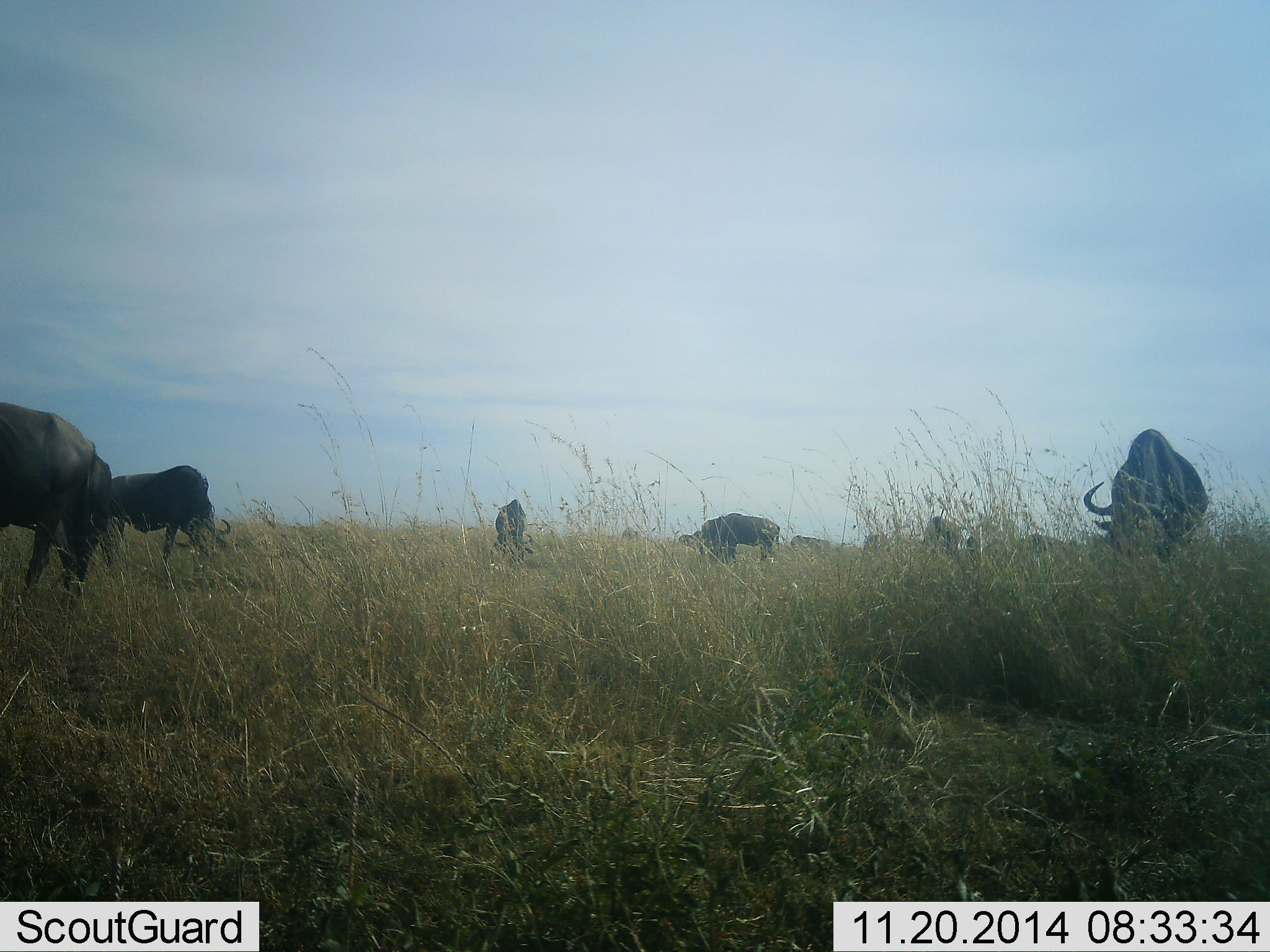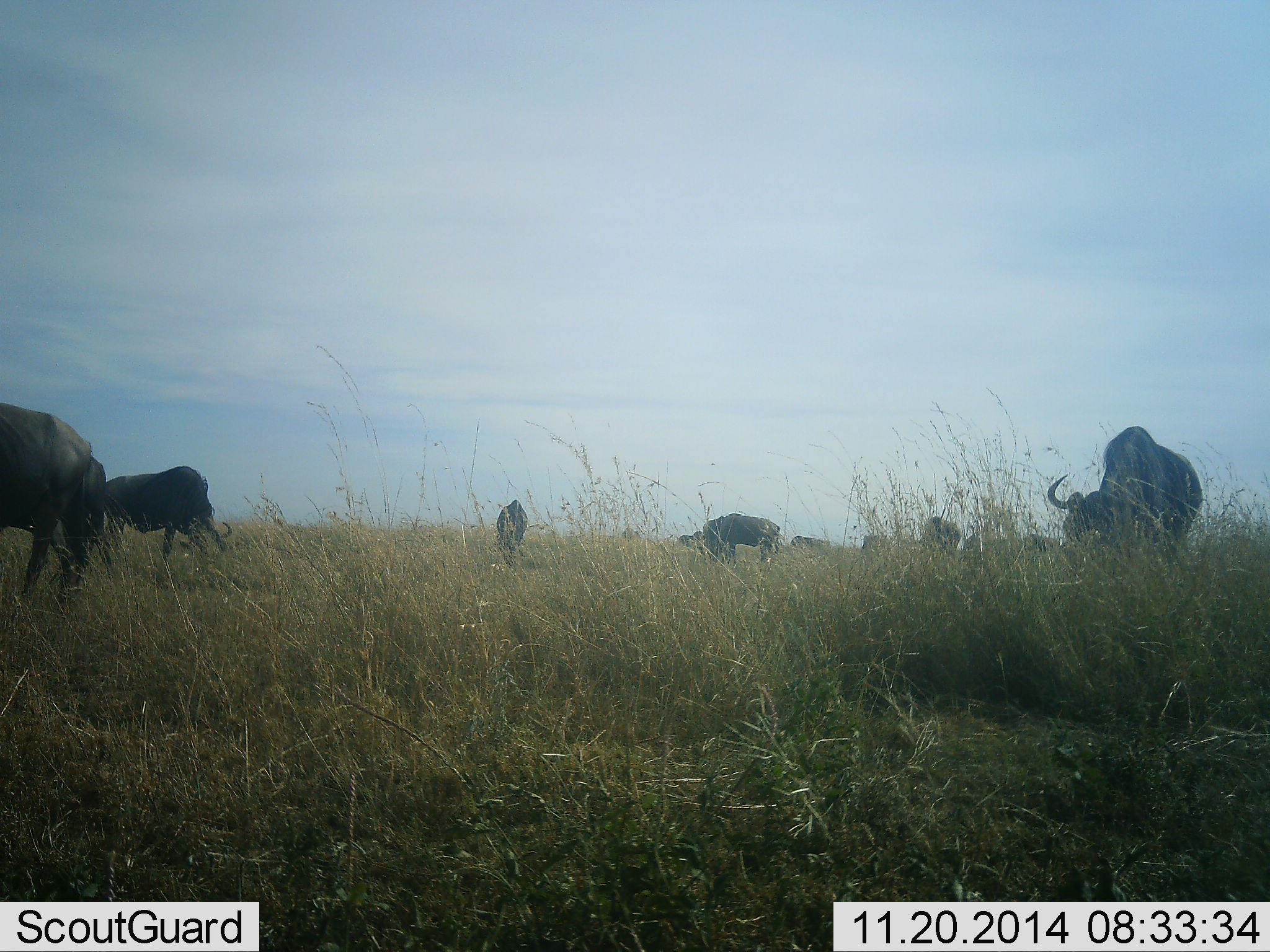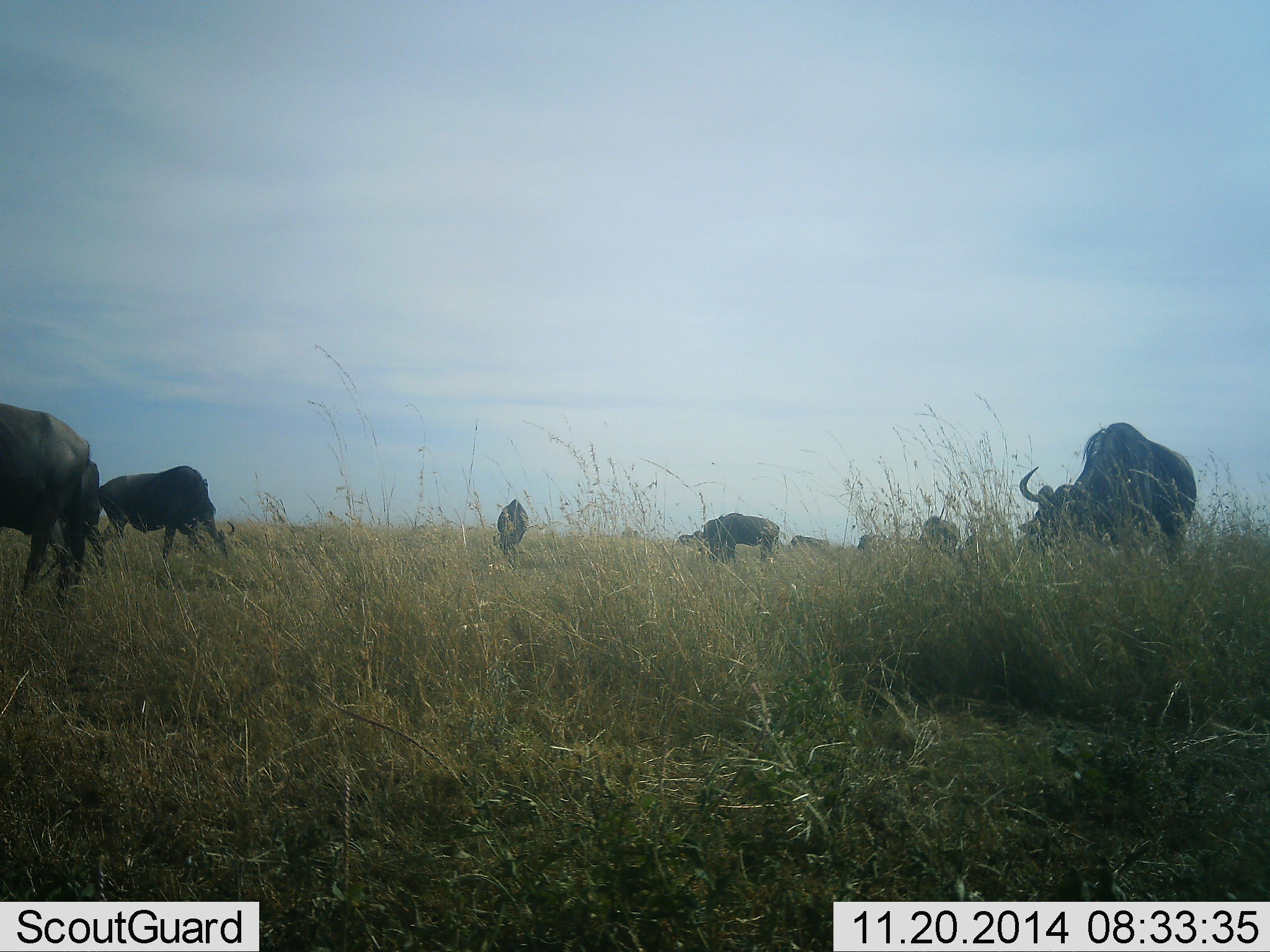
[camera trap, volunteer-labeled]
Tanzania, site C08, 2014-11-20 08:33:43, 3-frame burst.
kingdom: Animalia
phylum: Chordata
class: Mammalia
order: Artiodactyla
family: Bovidae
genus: Connochaetes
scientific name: Connochaetes taurinus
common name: blue wildebeest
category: wildebeest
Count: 11-50.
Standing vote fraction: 30%.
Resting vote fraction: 0%.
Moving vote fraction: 10%.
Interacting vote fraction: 0%.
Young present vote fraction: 0%.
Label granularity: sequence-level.